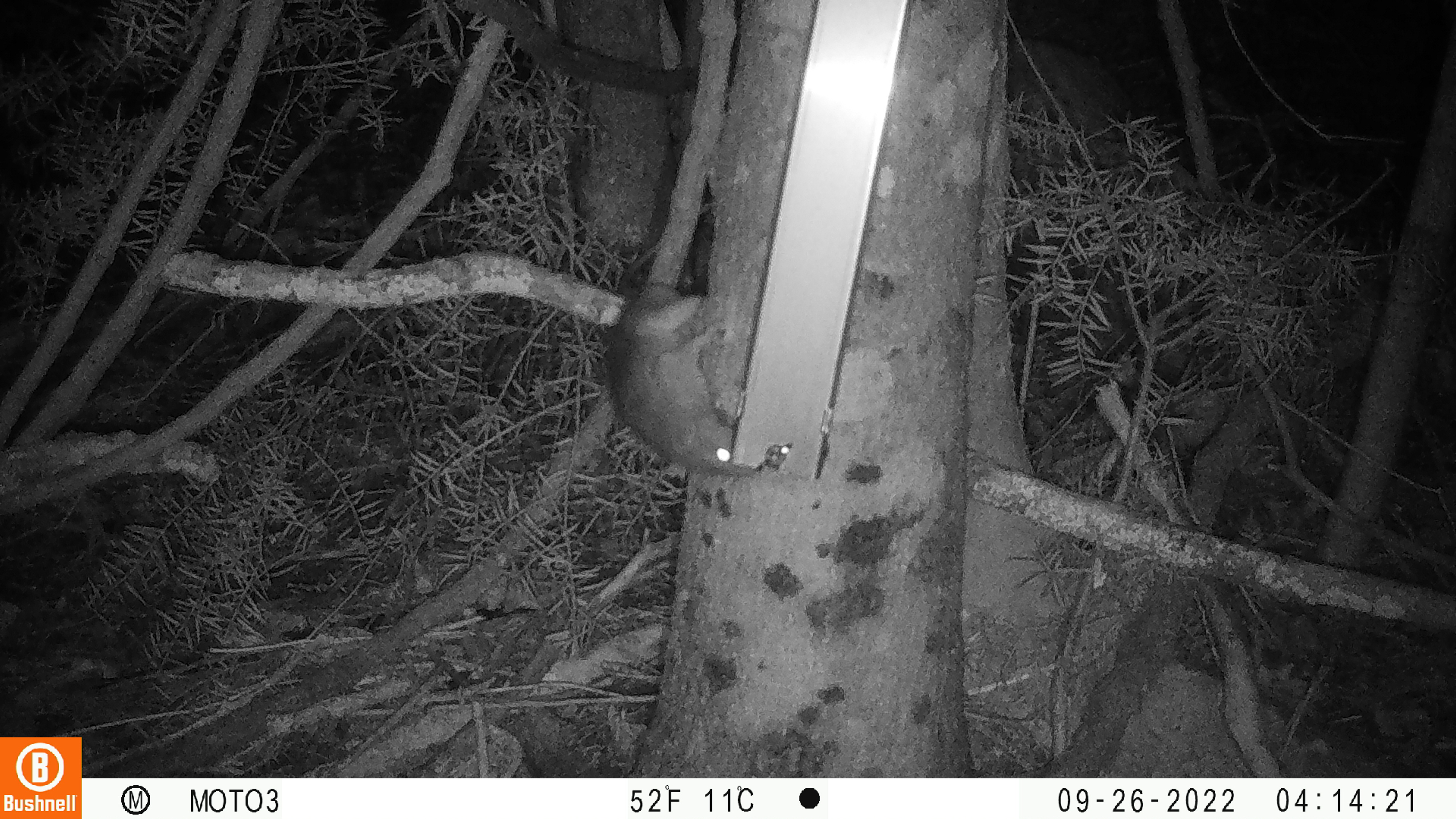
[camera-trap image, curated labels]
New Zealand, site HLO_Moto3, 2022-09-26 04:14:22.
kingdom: Animalia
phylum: Chordata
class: Mammalia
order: Rodentia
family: Muridae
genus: Rattus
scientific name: Rattus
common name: rat